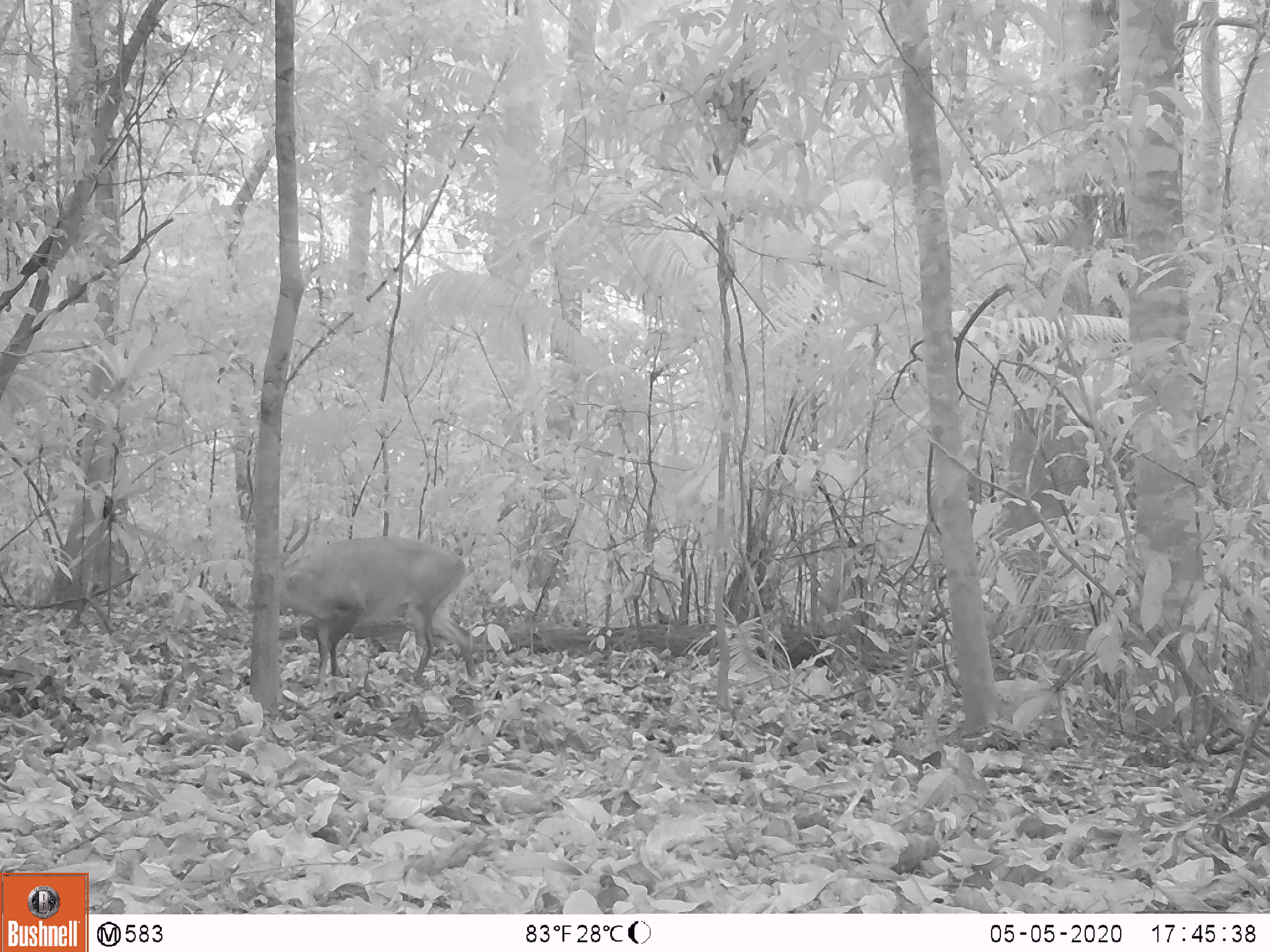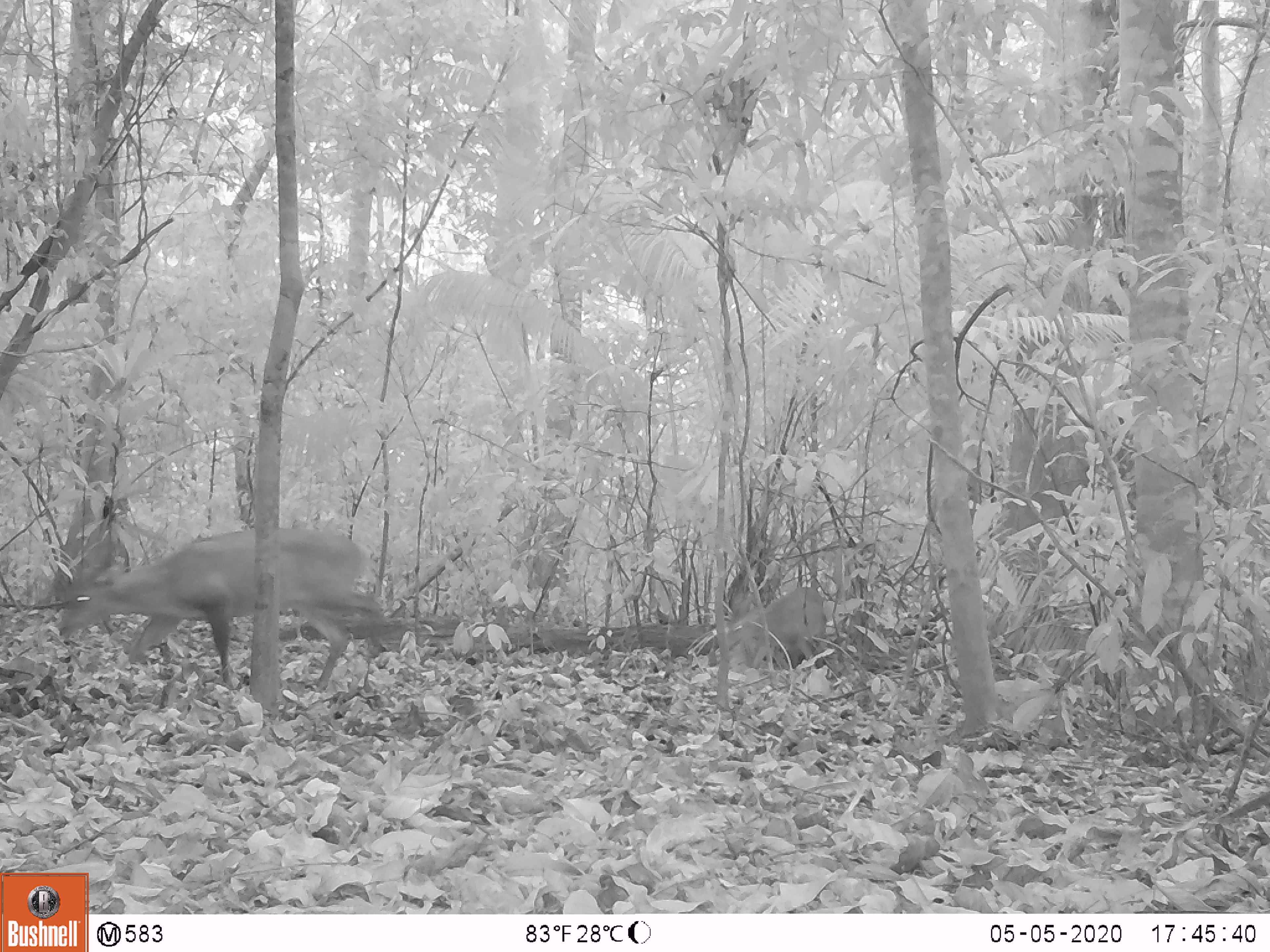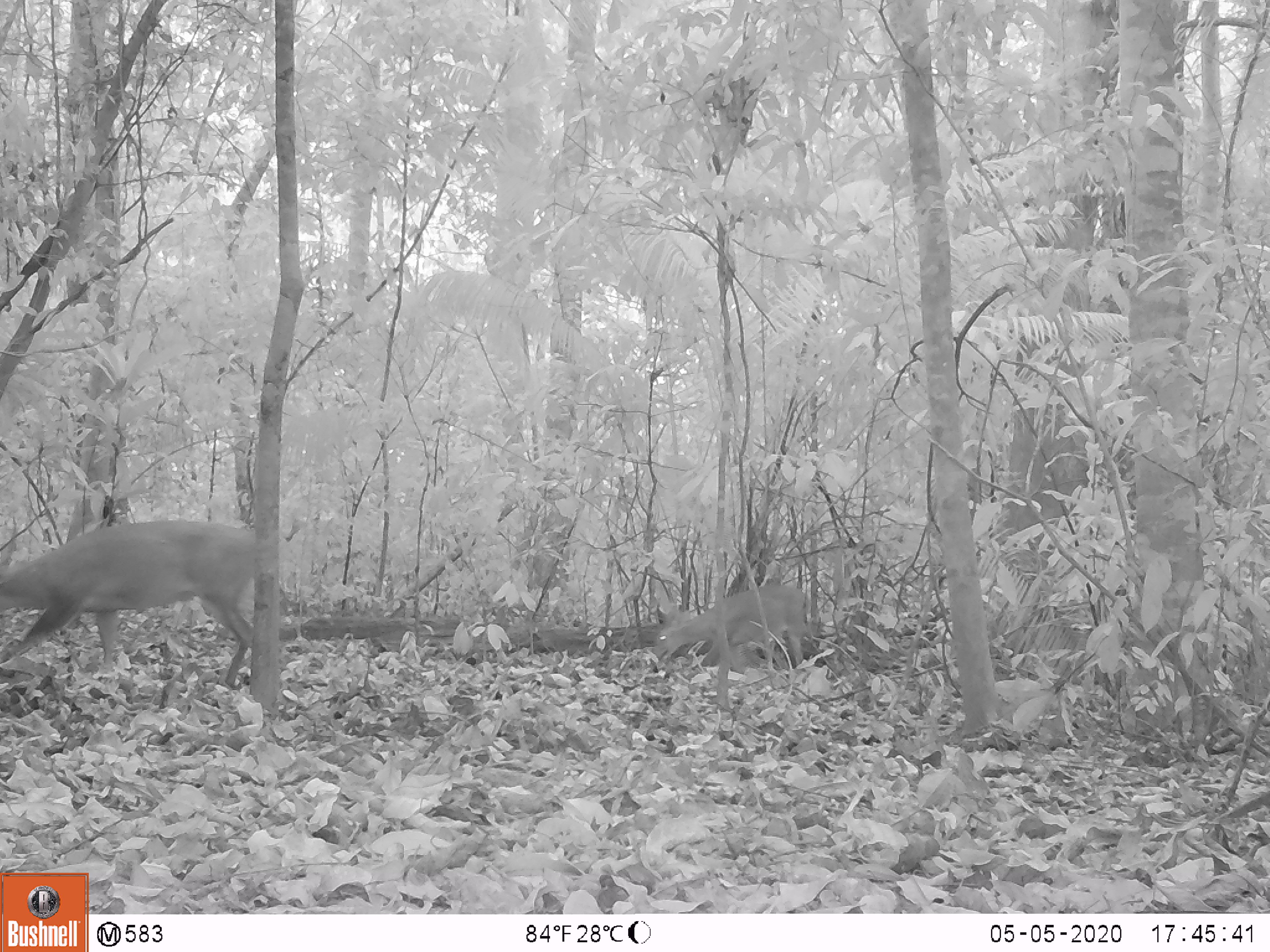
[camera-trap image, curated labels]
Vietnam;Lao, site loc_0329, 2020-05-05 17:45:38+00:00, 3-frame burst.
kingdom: Animalia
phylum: Chordata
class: Mammalia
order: Artiodactyla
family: Cervidae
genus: Muntiacus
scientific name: Muntiacus vuquangensis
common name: large-antlered muntjac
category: large antlered muntjac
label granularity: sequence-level